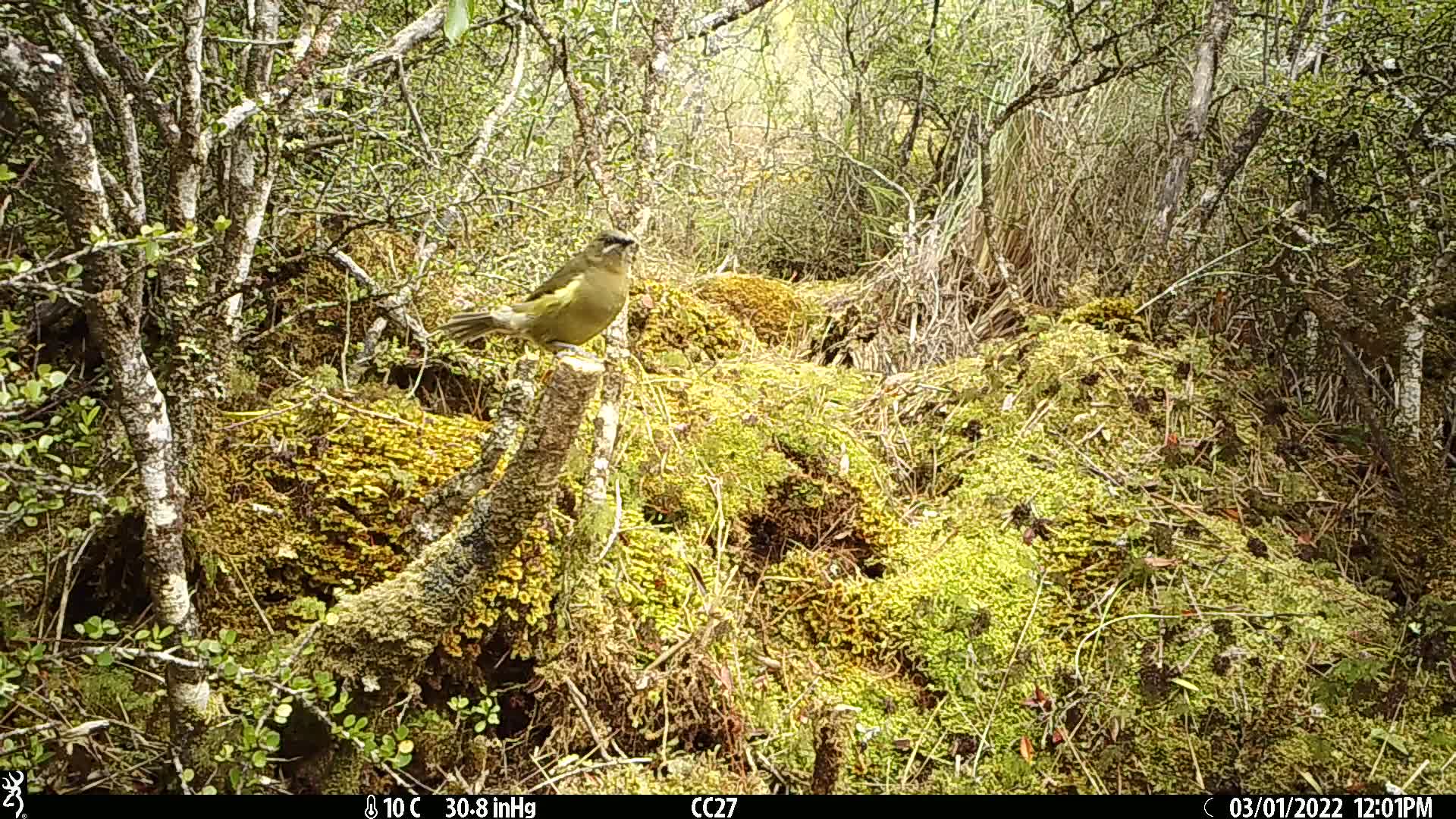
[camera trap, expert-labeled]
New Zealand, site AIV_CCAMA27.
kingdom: Animalia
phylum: Chordata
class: Aves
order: Passeriformes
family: Meliphagidae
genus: Anthornis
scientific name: Anthornis melanura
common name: new zealand bellbird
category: bellbird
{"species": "bellbird (new zealand bellbird) (Anthornis melanura)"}